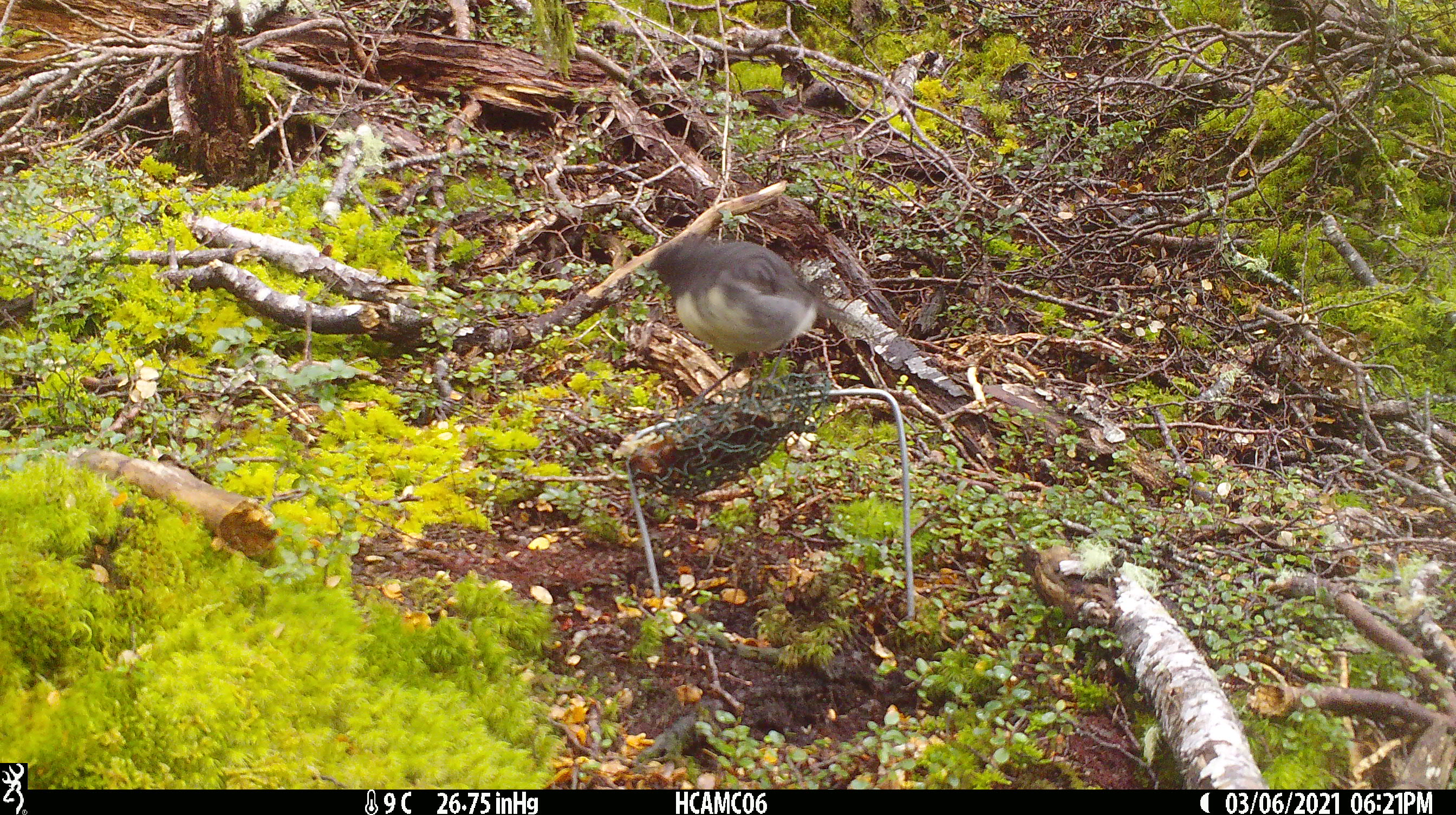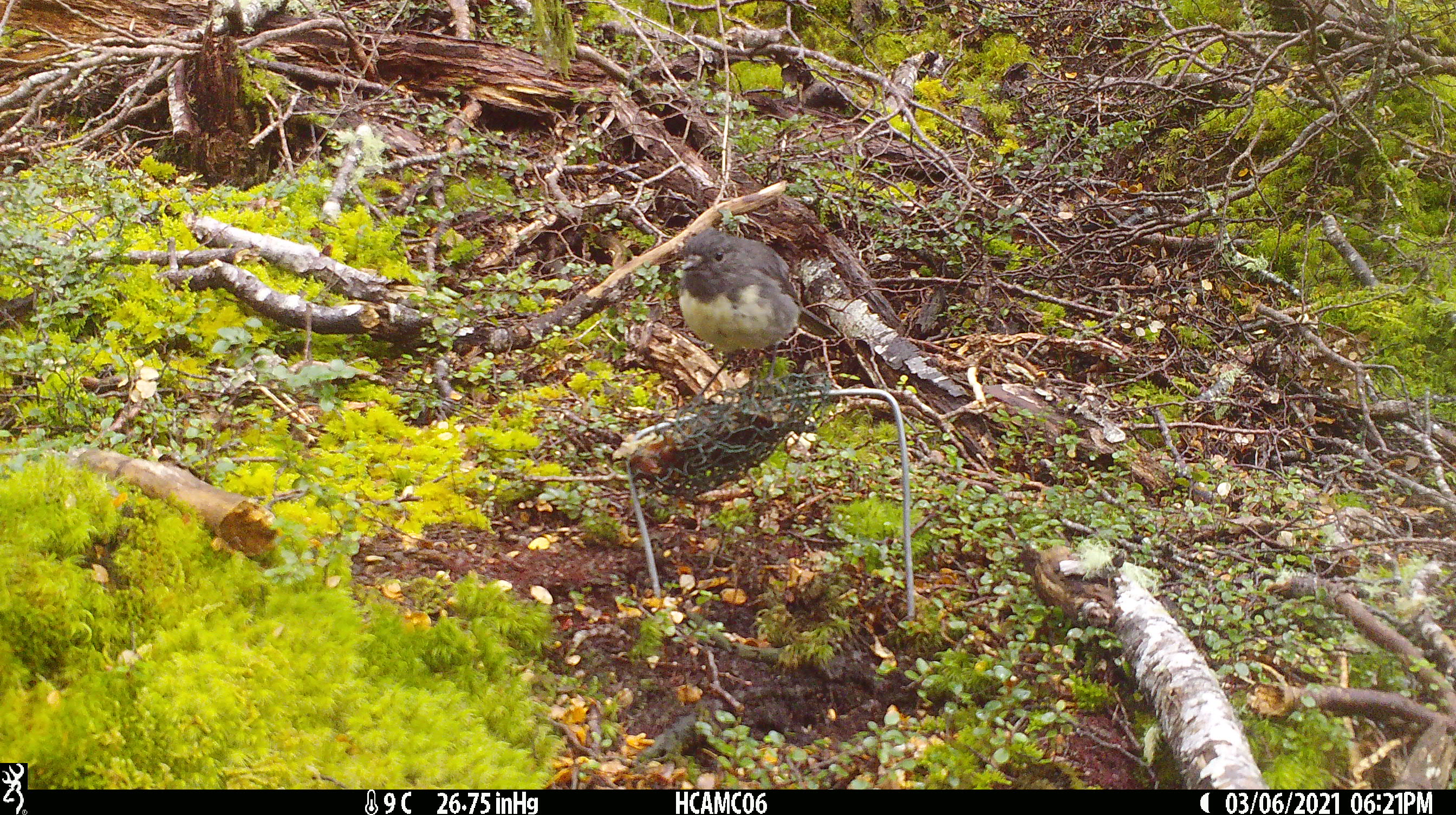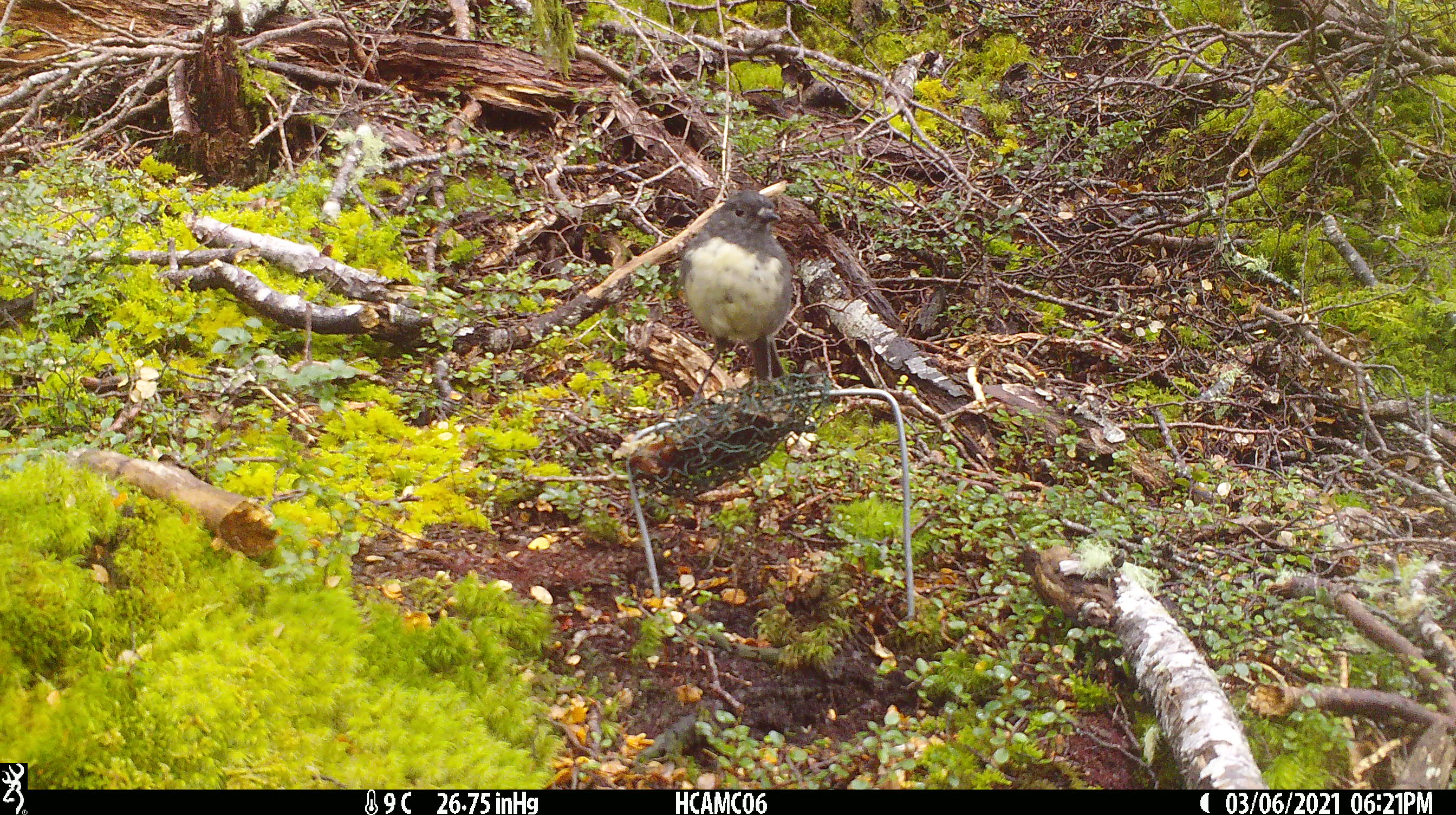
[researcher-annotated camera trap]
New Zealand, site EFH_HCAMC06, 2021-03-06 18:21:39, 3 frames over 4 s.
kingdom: Animalia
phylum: Chordata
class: Aves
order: Passeriformes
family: Petroicidae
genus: Petroica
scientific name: Petroica australis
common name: new zealand robin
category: robin